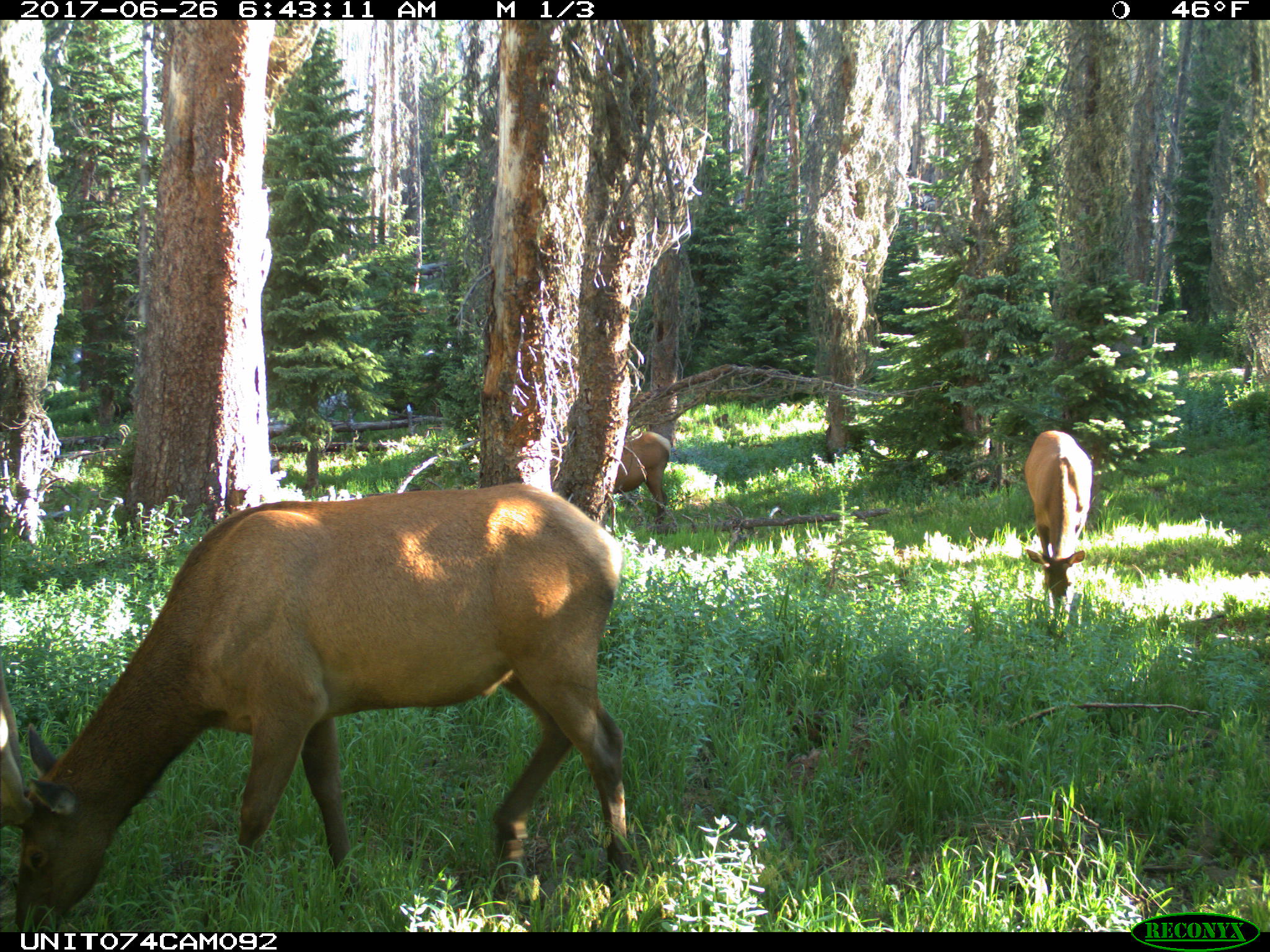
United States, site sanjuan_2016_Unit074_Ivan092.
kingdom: Animalia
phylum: Chordata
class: Mammalia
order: Artiodactyla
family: Cervidae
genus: Cervus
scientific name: Cervus elaphus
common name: red deer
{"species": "Cervus elaphus (red deer)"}